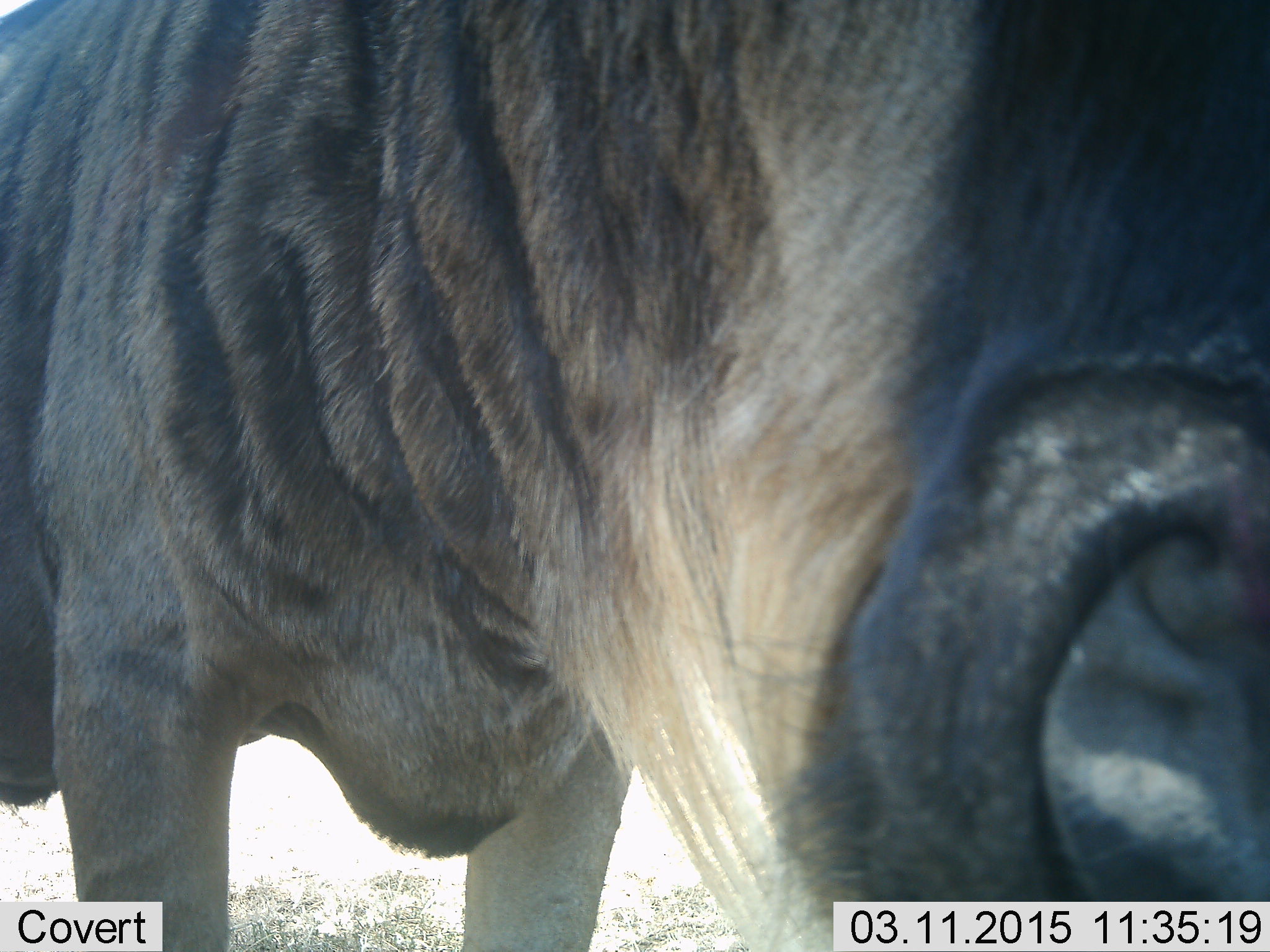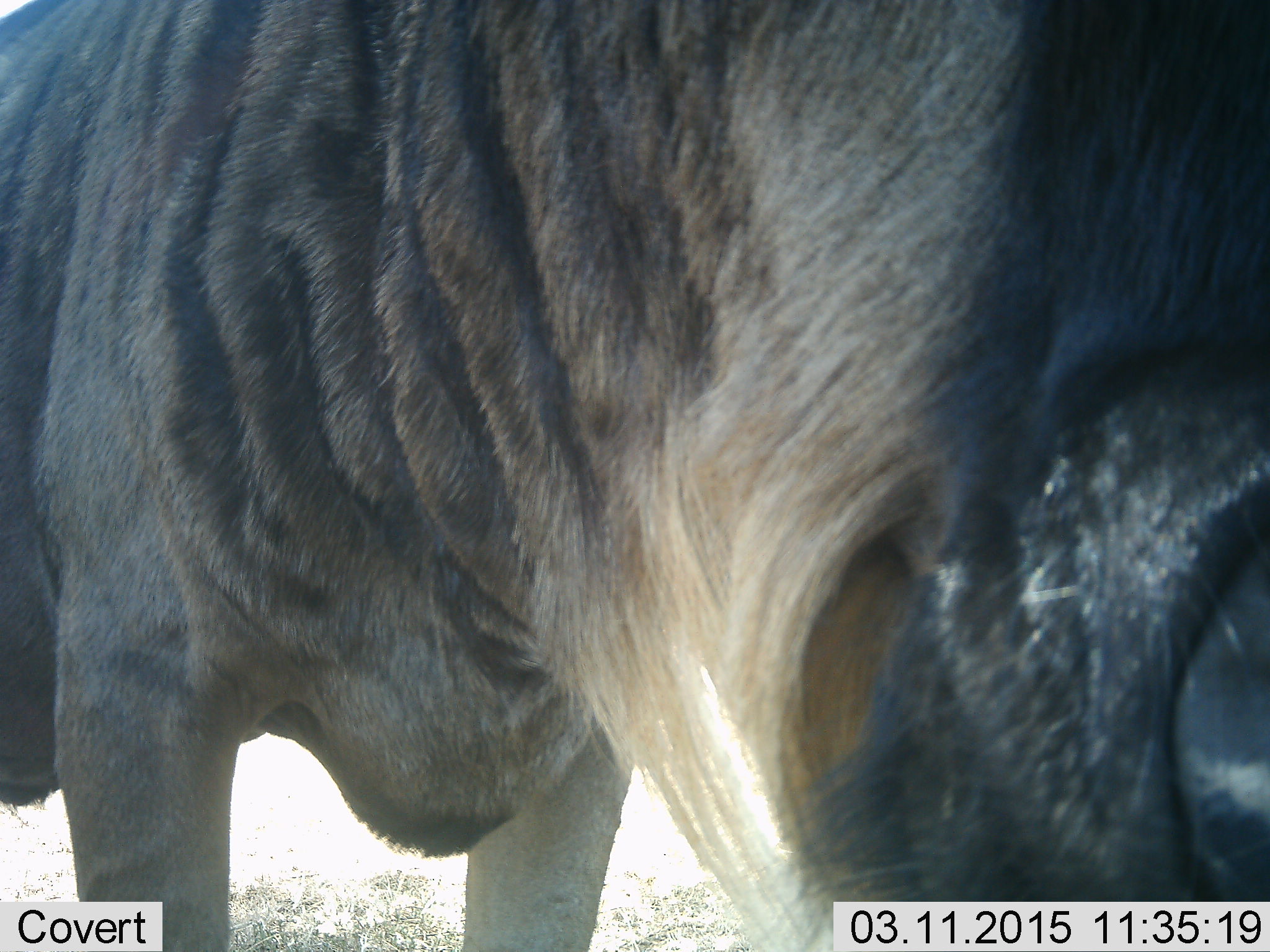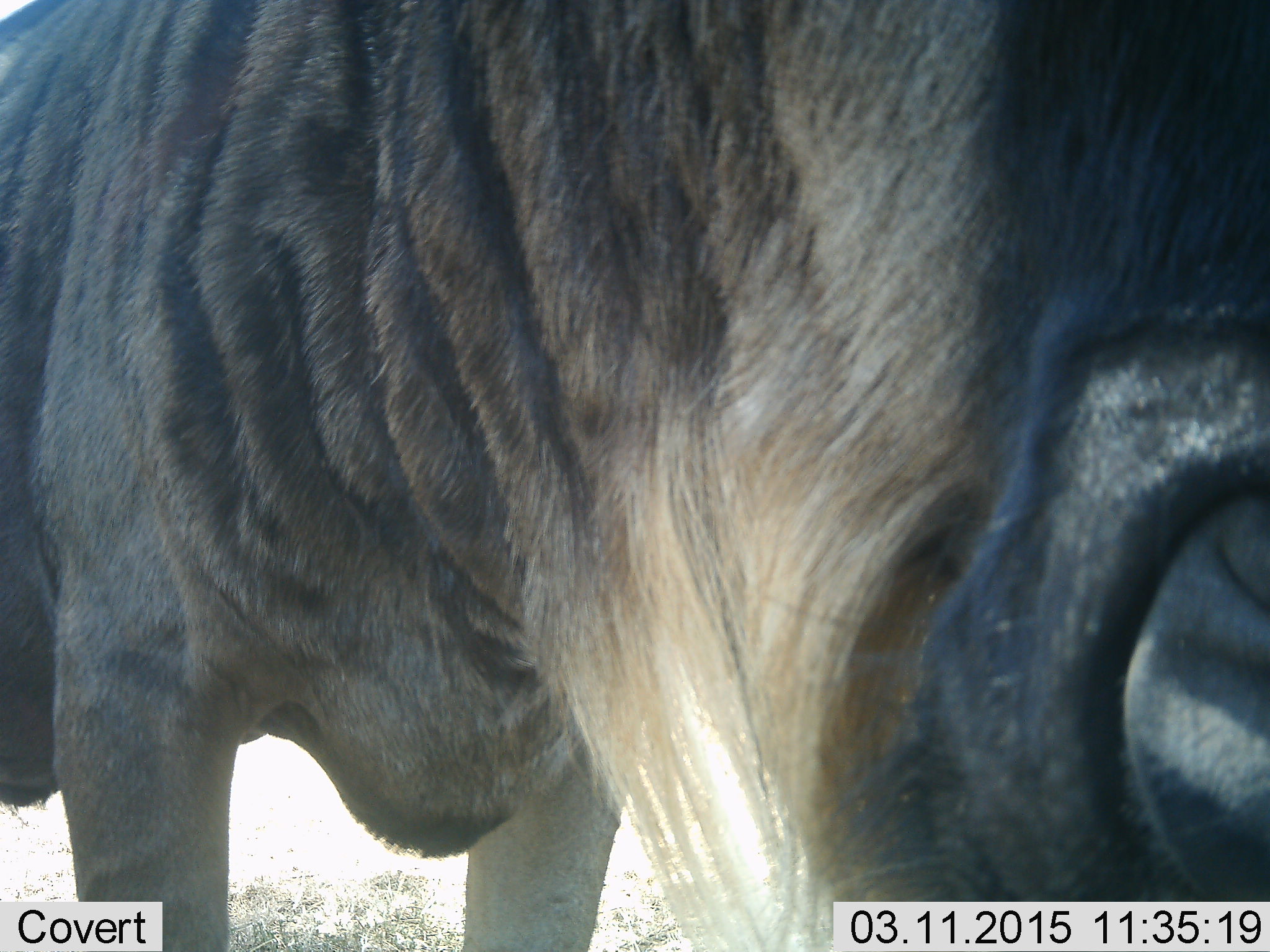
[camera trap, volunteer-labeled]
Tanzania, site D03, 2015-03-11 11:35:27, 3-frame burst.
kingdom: Animalia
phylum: Chordata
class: Mammalia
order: Artiodactyla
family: Bovidae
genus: Connochaetes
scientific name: Connochaetes taurinus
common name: blue wildebeest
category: wildebeest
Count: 1.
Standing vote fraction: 100%.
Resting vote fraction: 0%.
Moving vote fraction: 0%.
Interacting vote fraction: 0%.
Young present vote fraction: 0%.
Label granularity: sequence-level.